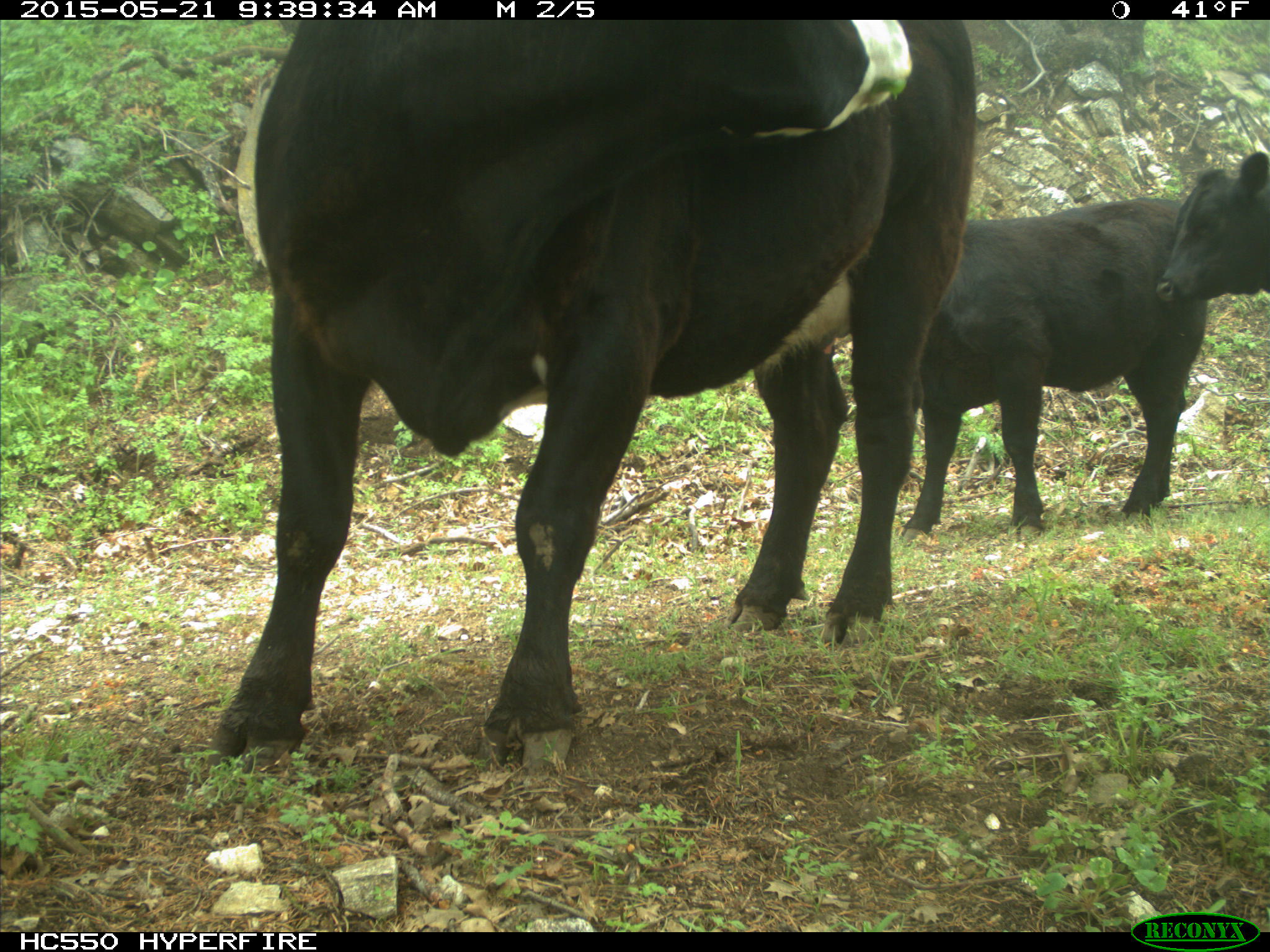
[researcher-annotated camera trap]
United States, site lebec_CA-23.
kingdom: Animalia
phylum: Chordata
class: Mammalia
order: Artiodactyla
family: Bovidae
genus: Bos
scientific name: Bos taurus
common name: domestic cow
Bos taurus (domestic cow).